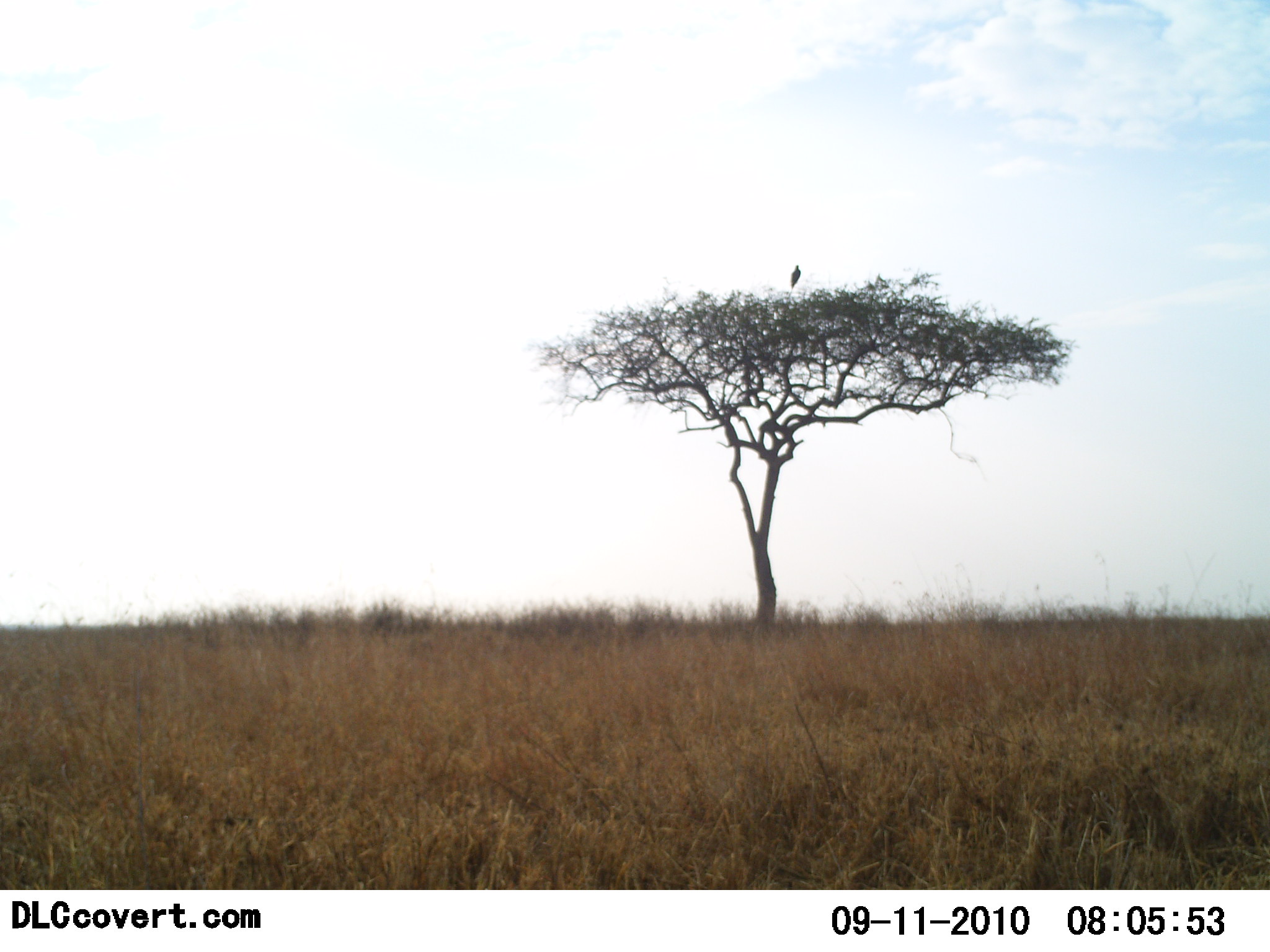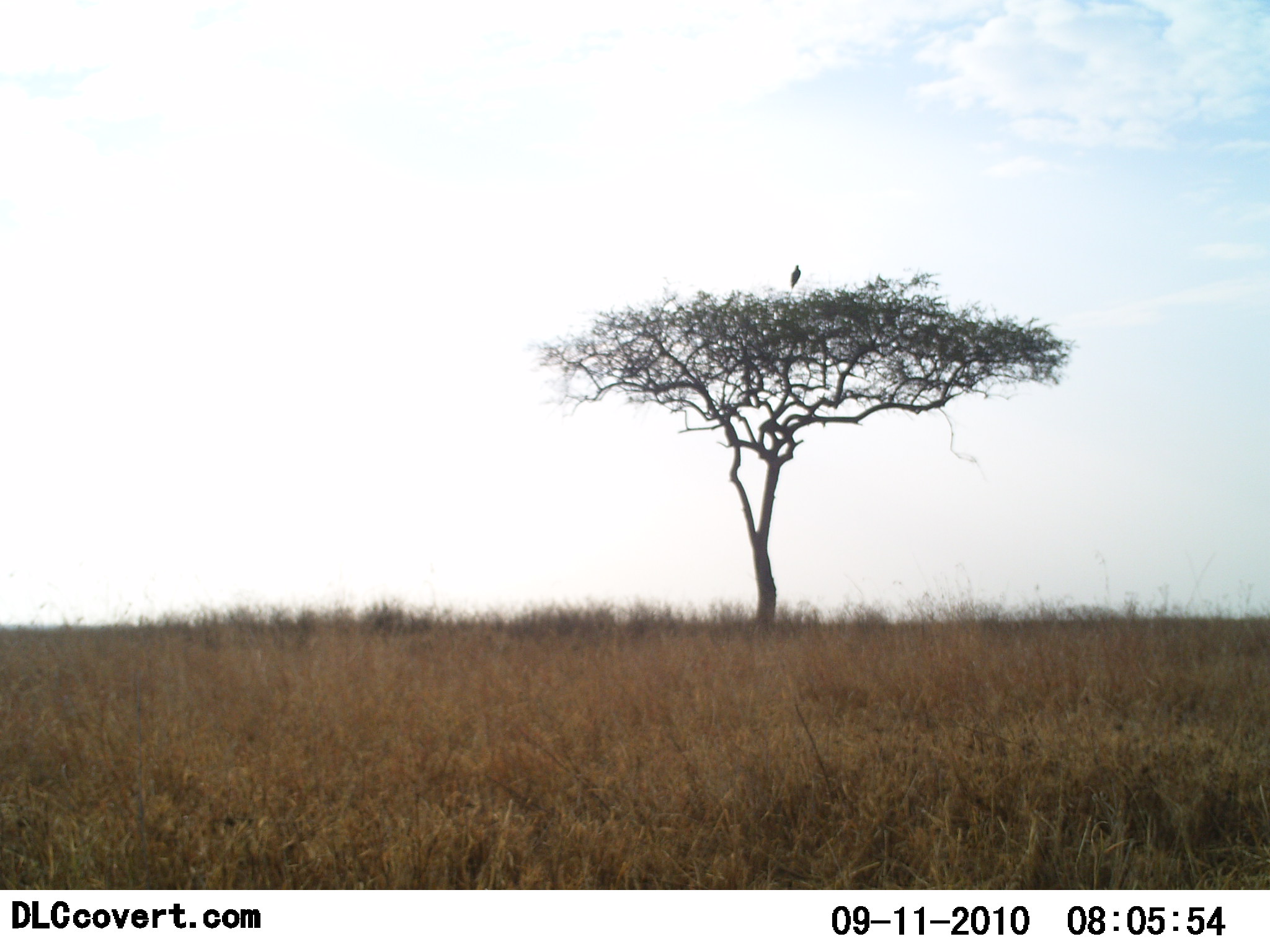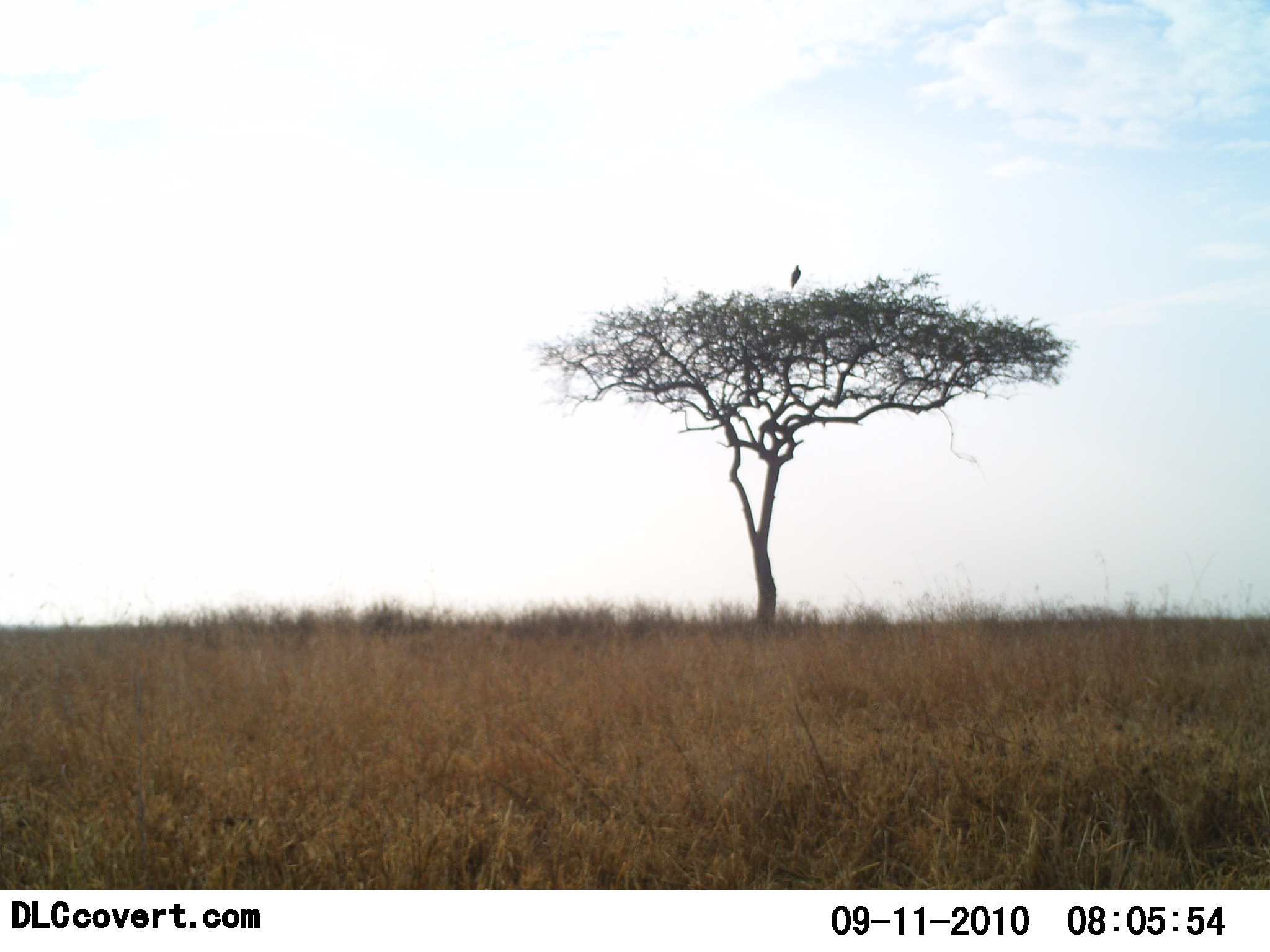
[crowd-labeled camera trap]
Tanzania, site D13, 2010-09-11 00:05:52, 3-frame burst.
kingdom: Animalia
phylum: Chordata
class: Aves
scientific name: Aves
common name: bird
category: otherbird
Otherbird (bird) (Aves), count 1. Behavior (volunteer vote fractions): standing 54%, resting 46%, moving 0%, interacting 0%. Young present (vote fraction): 0%. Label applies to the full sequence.